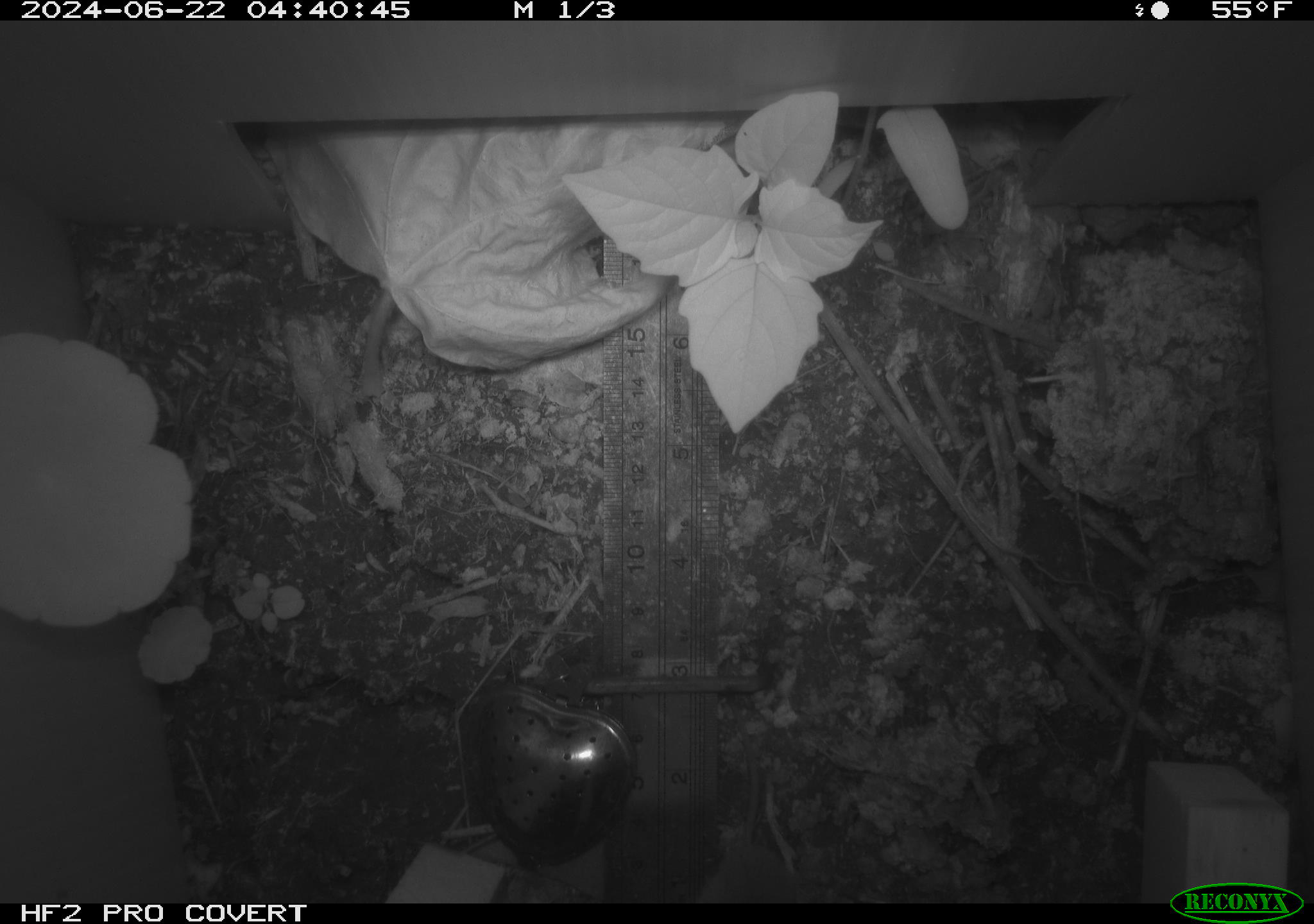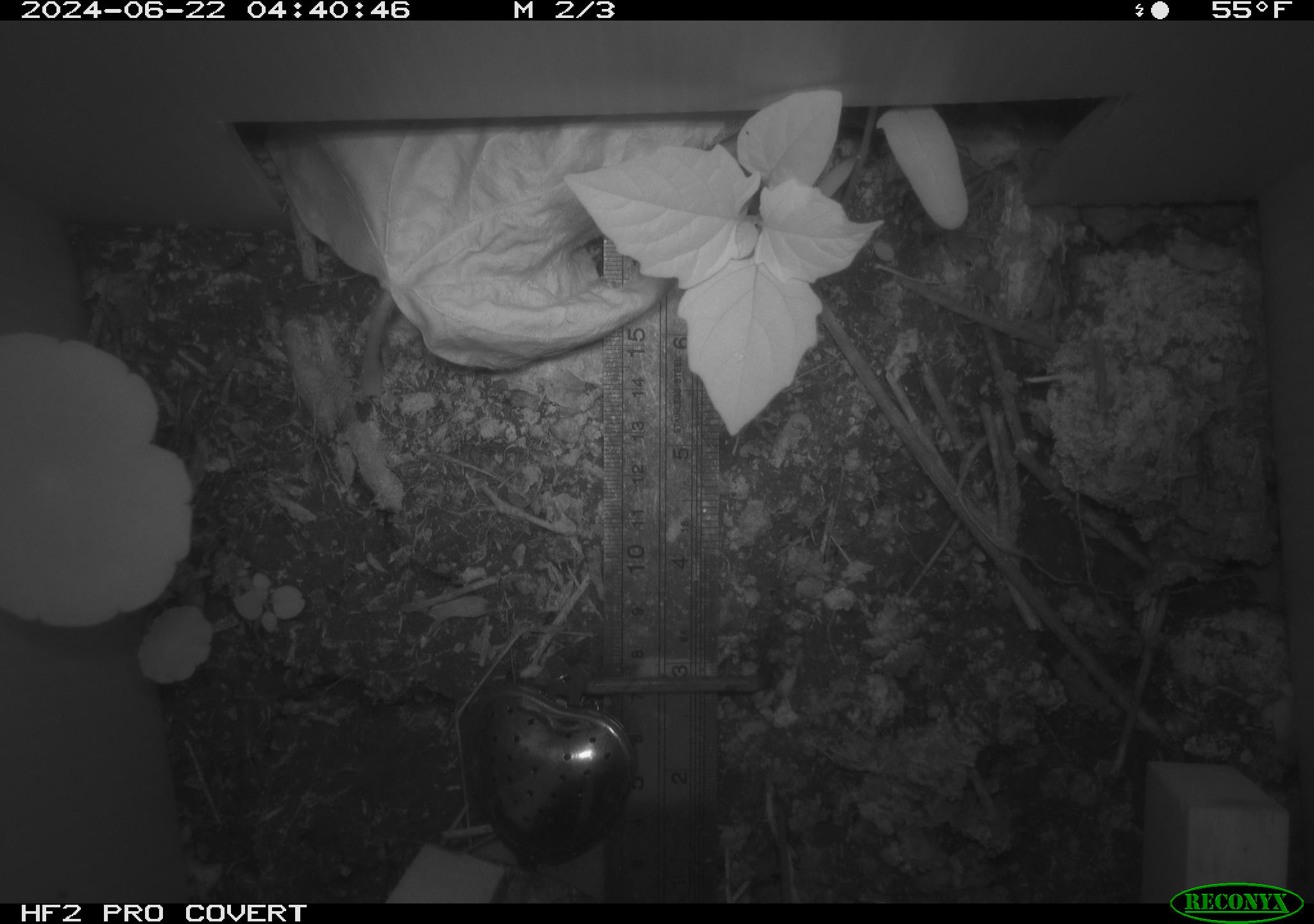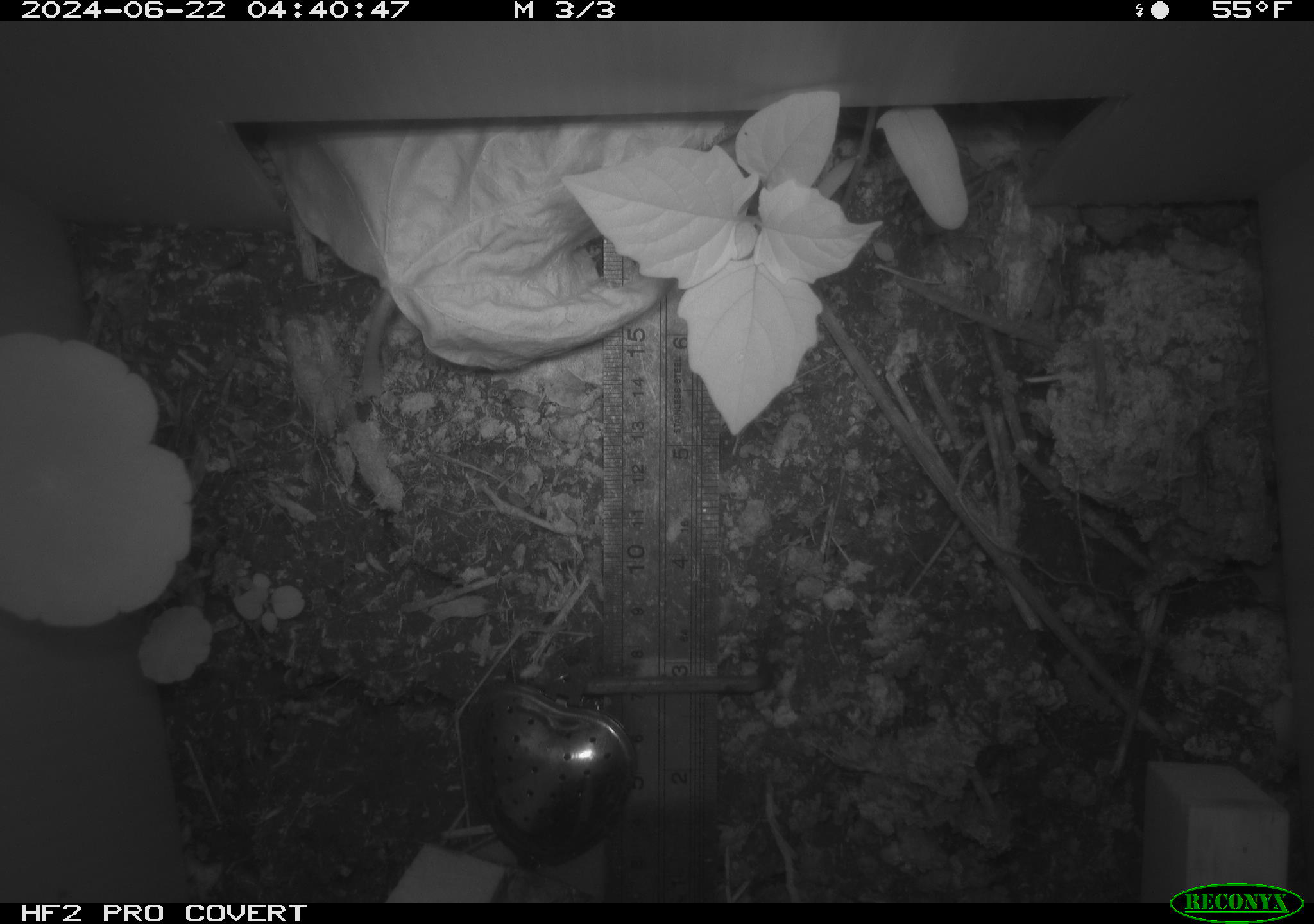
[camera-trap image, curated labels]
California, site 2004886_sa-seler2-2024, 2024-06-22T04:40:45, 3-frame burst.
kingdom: Animalia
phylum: Chordata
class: Mammalia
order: Rodentia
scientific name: Rodentia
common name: mouse species